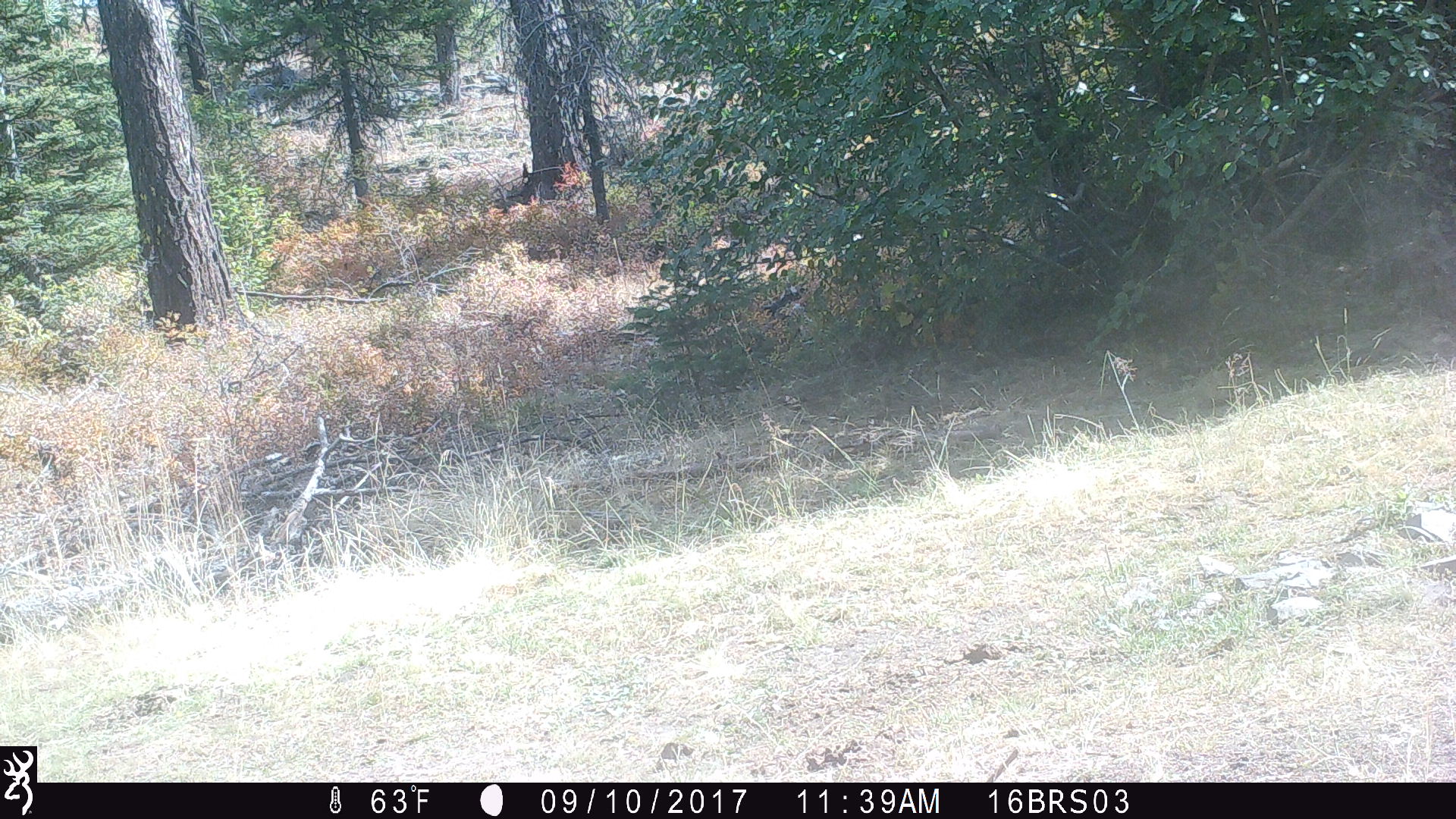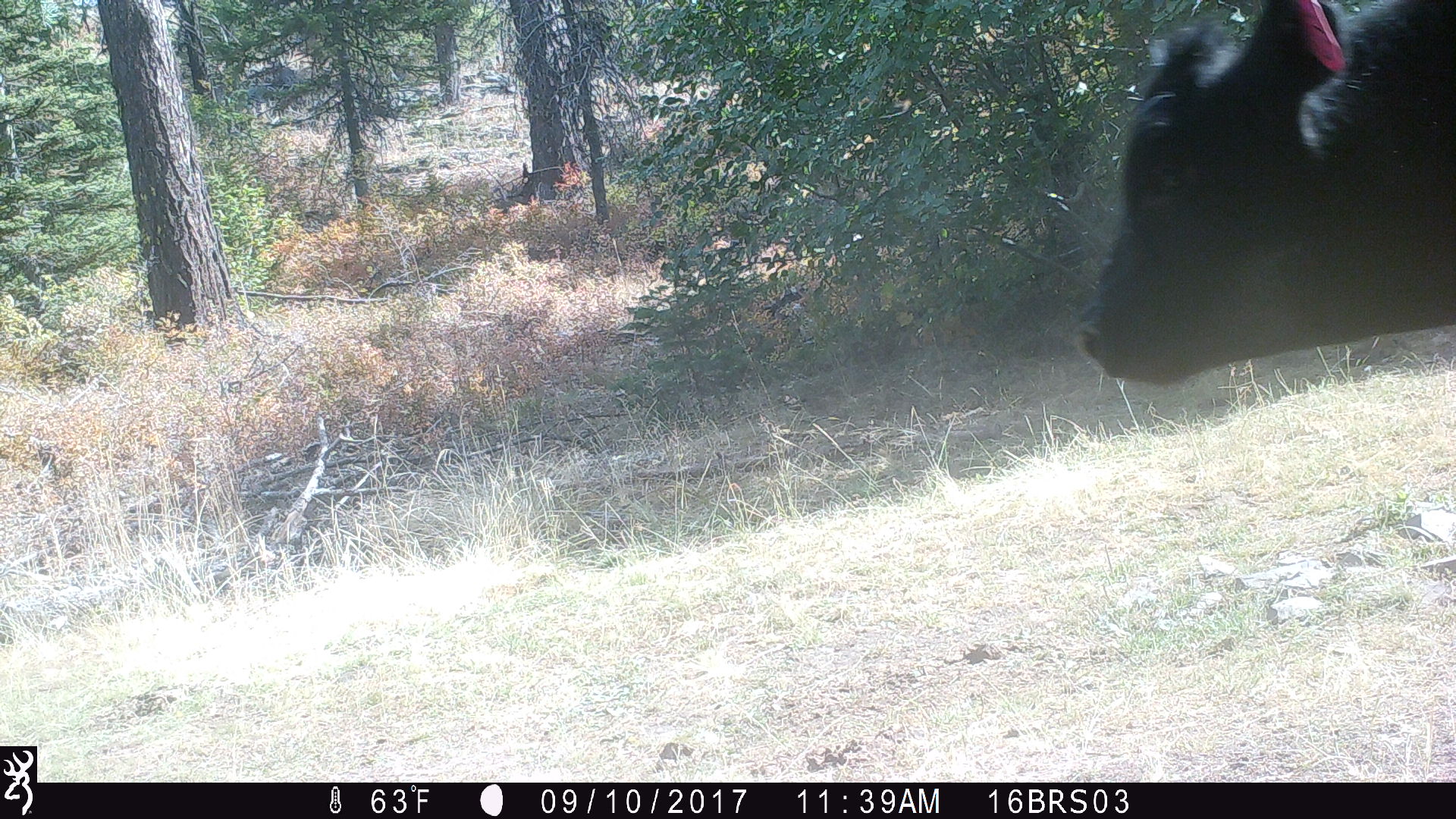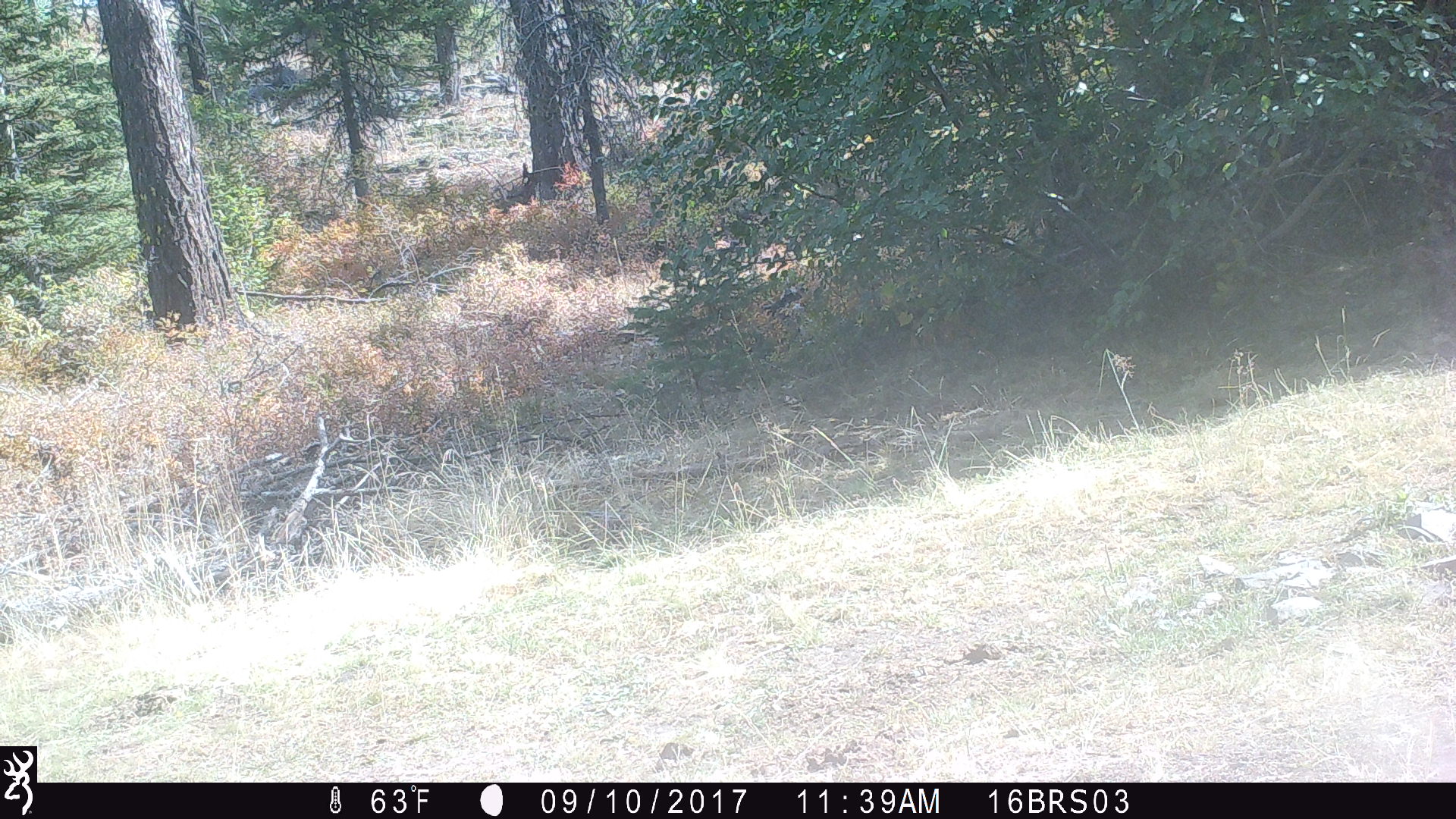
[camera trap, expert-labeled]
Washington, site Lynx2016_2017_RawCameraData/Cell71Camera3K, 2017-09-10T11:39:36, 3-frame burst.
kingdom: Animalia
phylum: Chordata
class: Mammalia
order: Artiodactyla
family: Bovidae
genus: Bos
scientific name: Bos taurus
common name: domestic cattle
Domestic cattle (Bos taurus). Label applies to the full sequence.